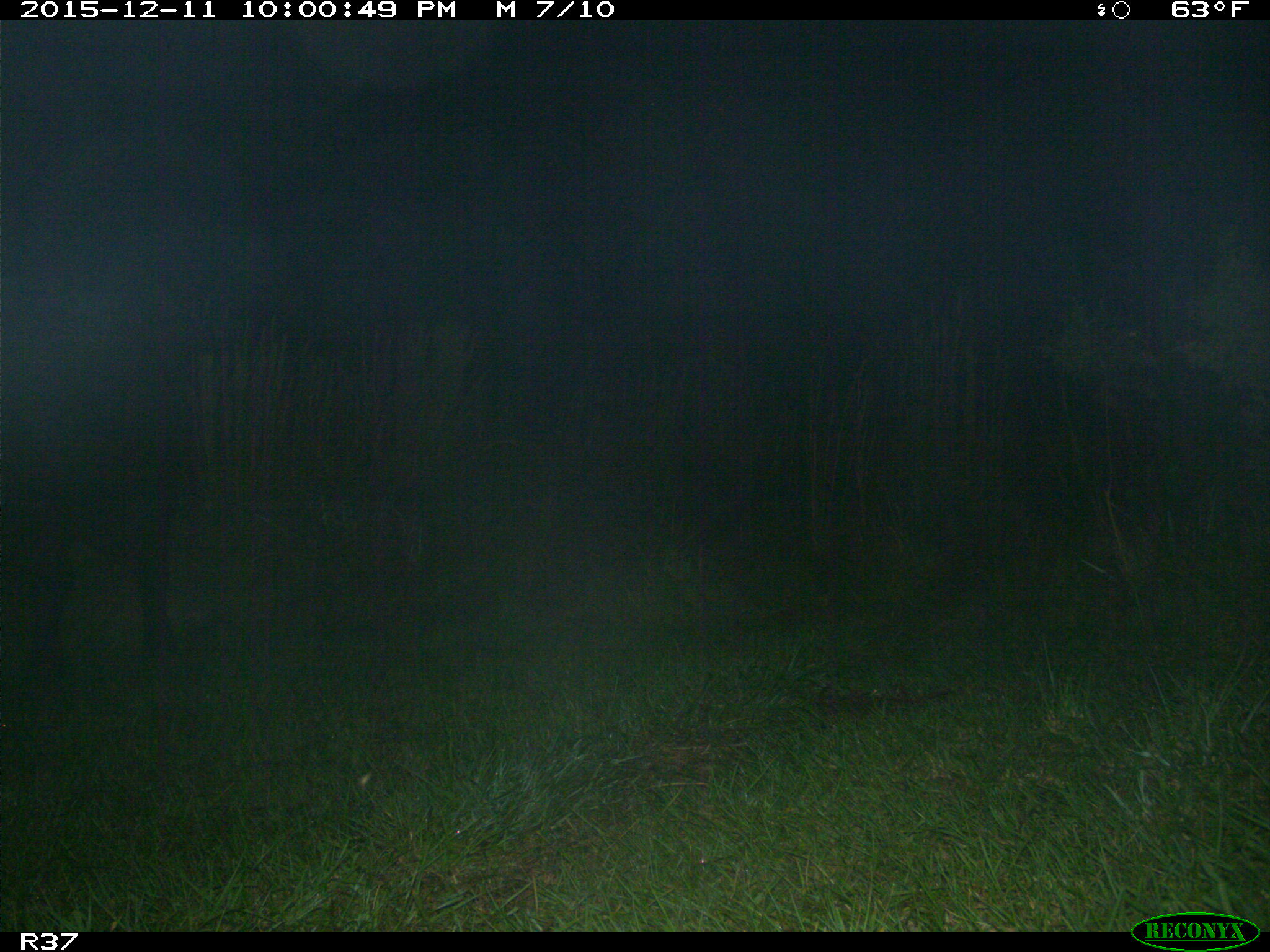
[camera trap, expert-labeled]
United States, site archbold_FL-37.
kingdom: Animalia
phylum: Chordata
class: Mammalia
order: Artiodactyla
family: Bovidae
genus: Bos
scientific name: Bos taurus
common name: domestic cow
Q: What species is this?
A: Bos taurus (domestic cow).